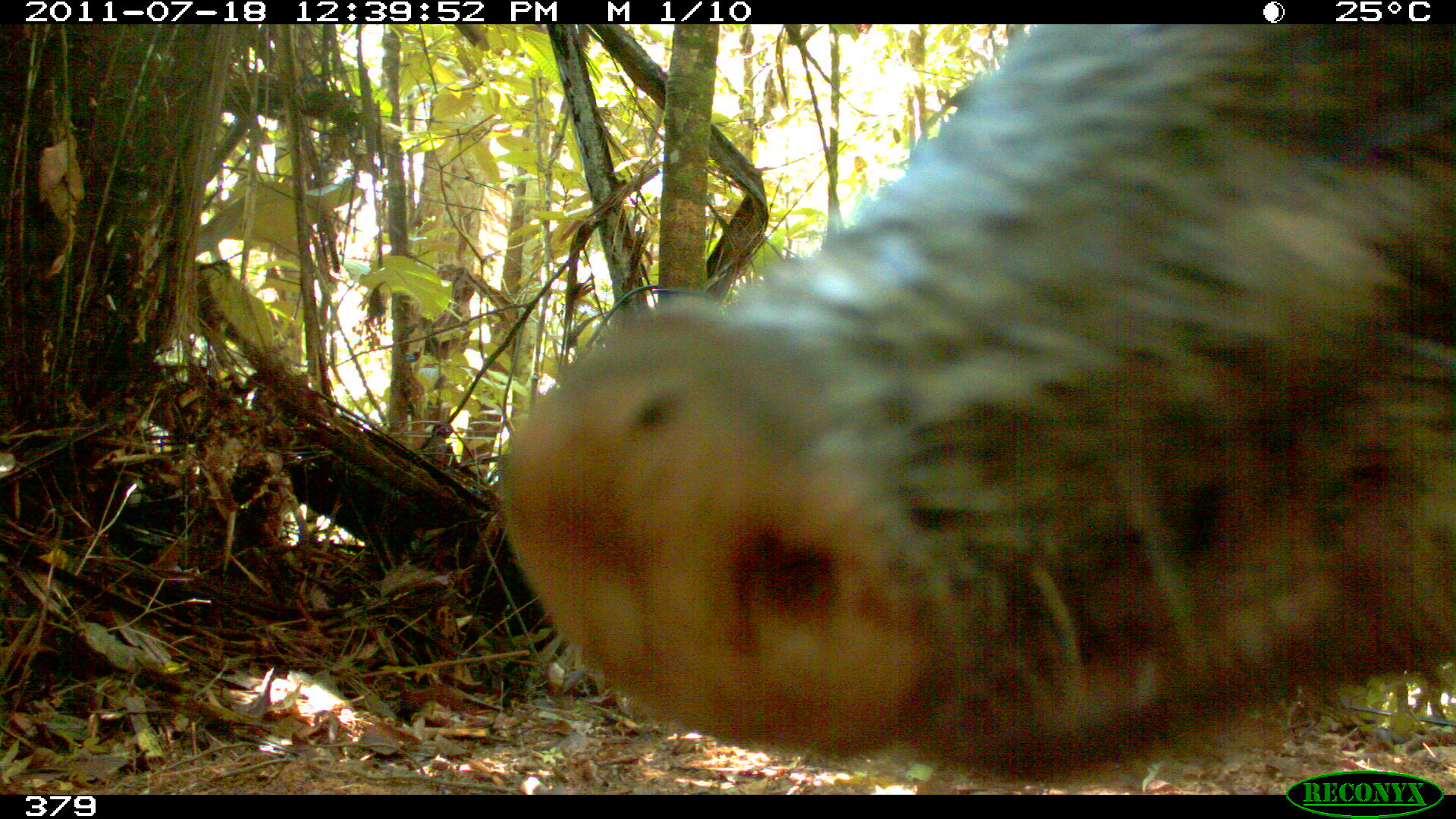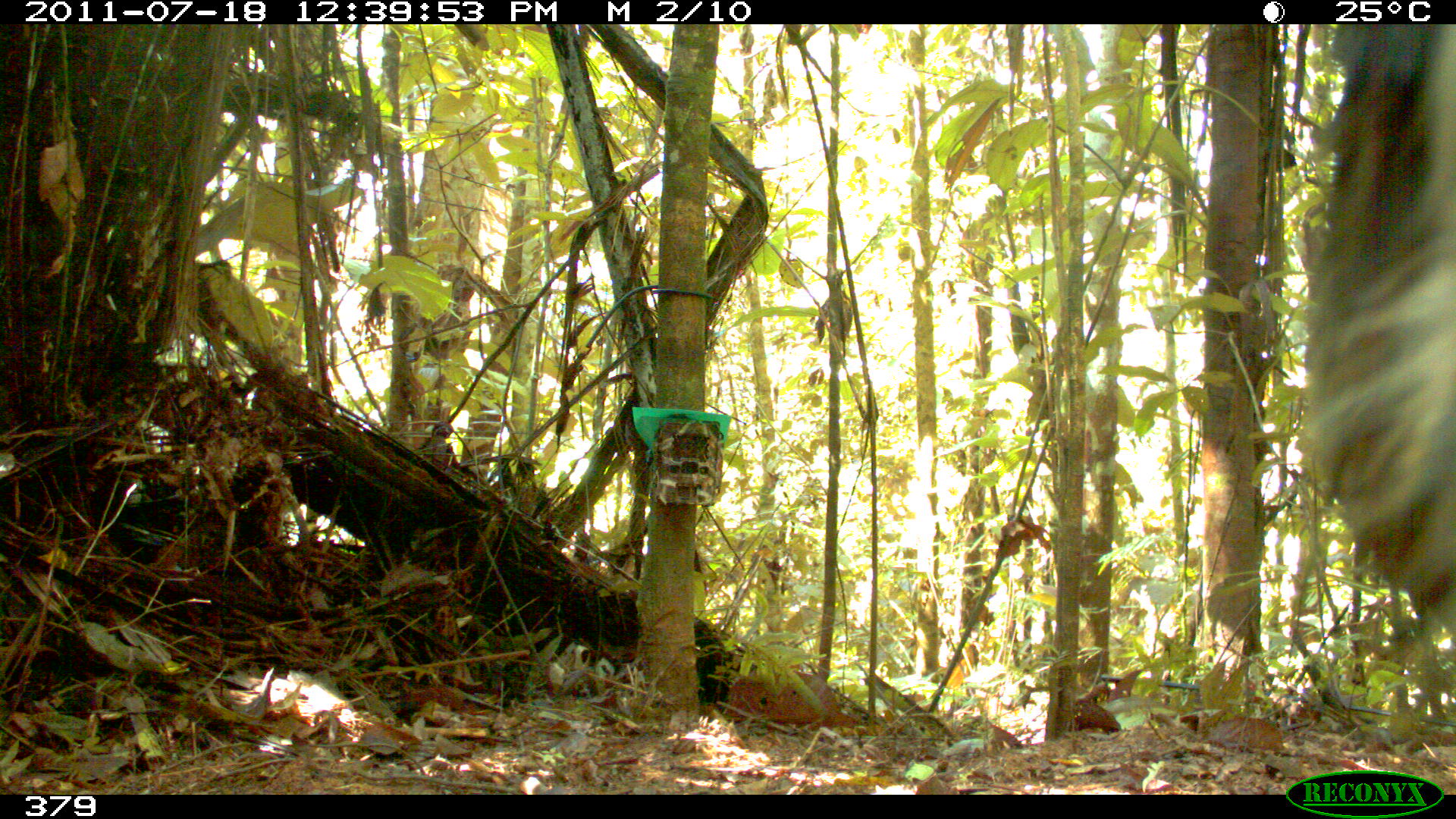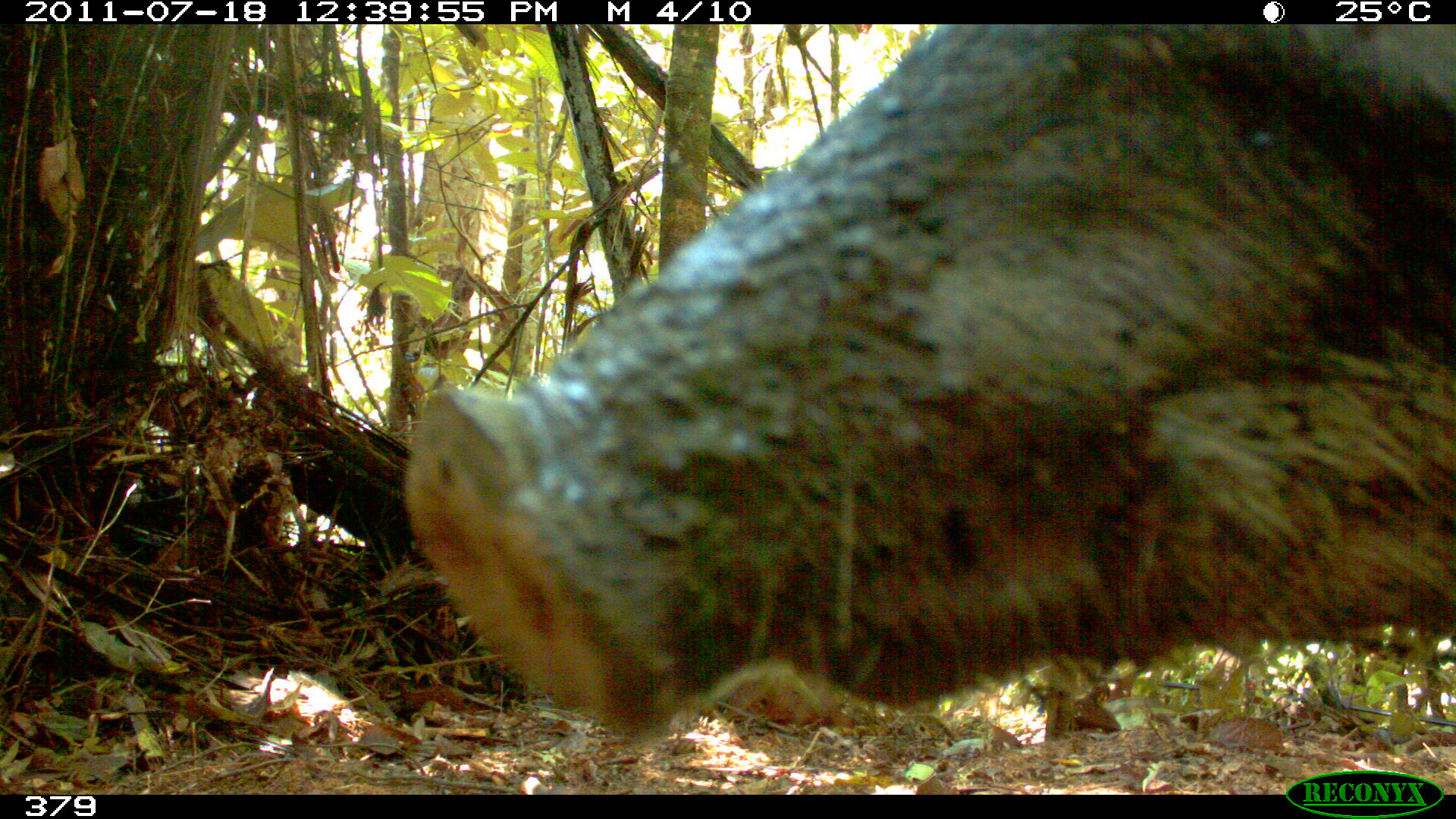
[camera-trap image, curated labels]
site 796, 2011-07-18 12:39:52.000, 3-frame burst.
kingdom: Animalia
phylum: Chordata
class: Mammalia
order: Artiodactyla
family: Tayassuidae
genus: Tayassu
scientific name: Tayassu pecari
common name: white-lipped peccary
Tayassu pecari (white-lipped peccary).